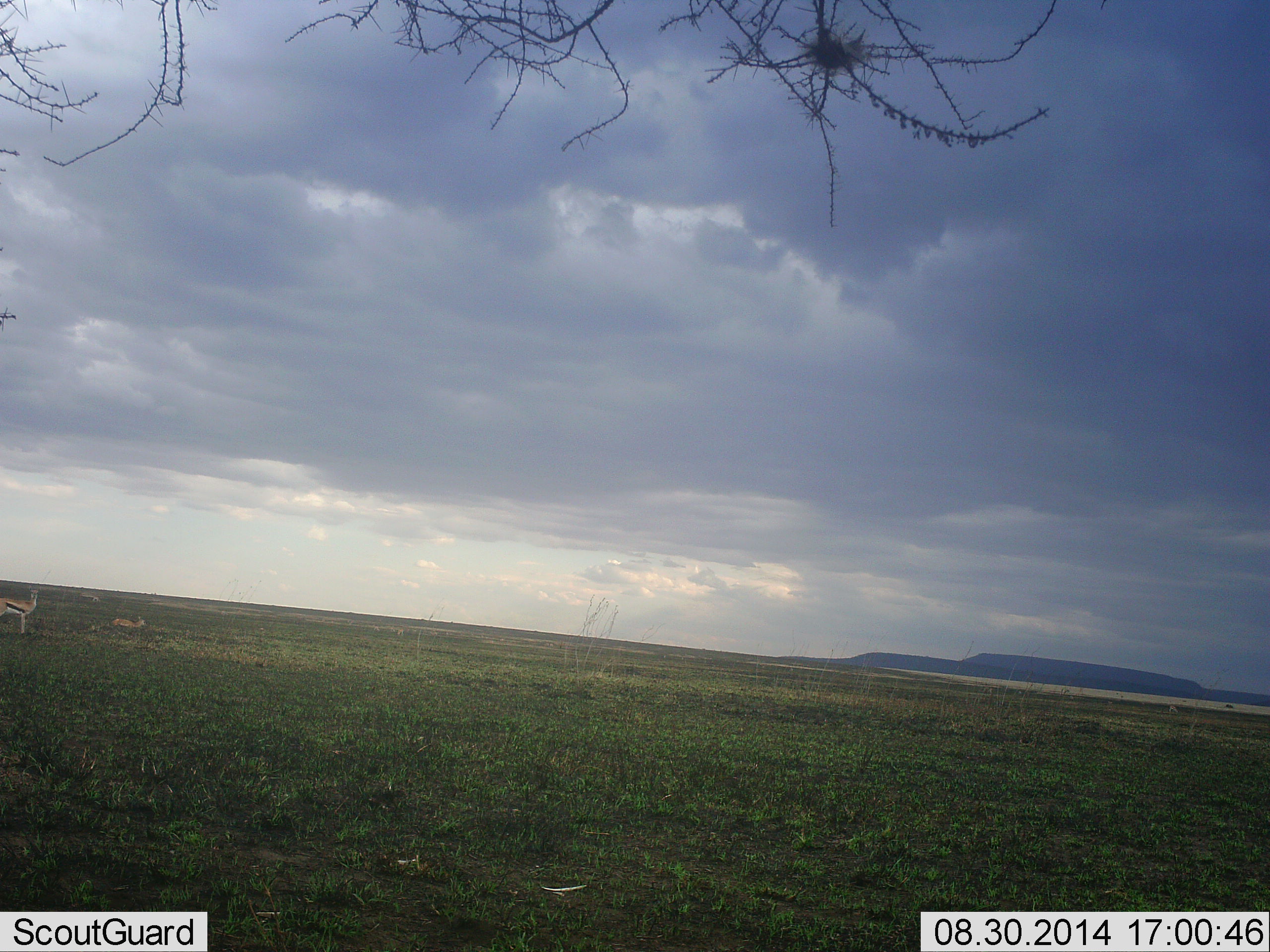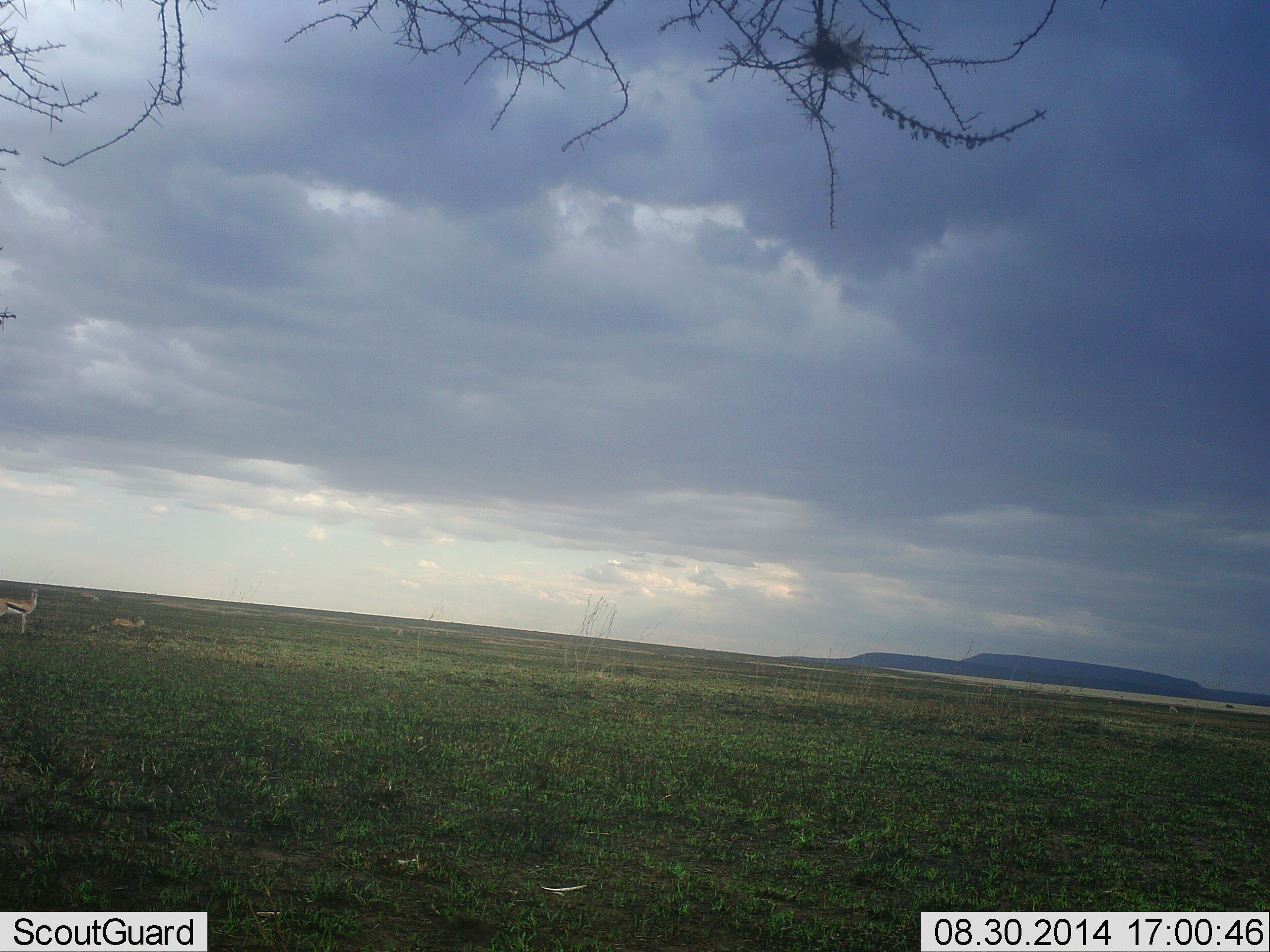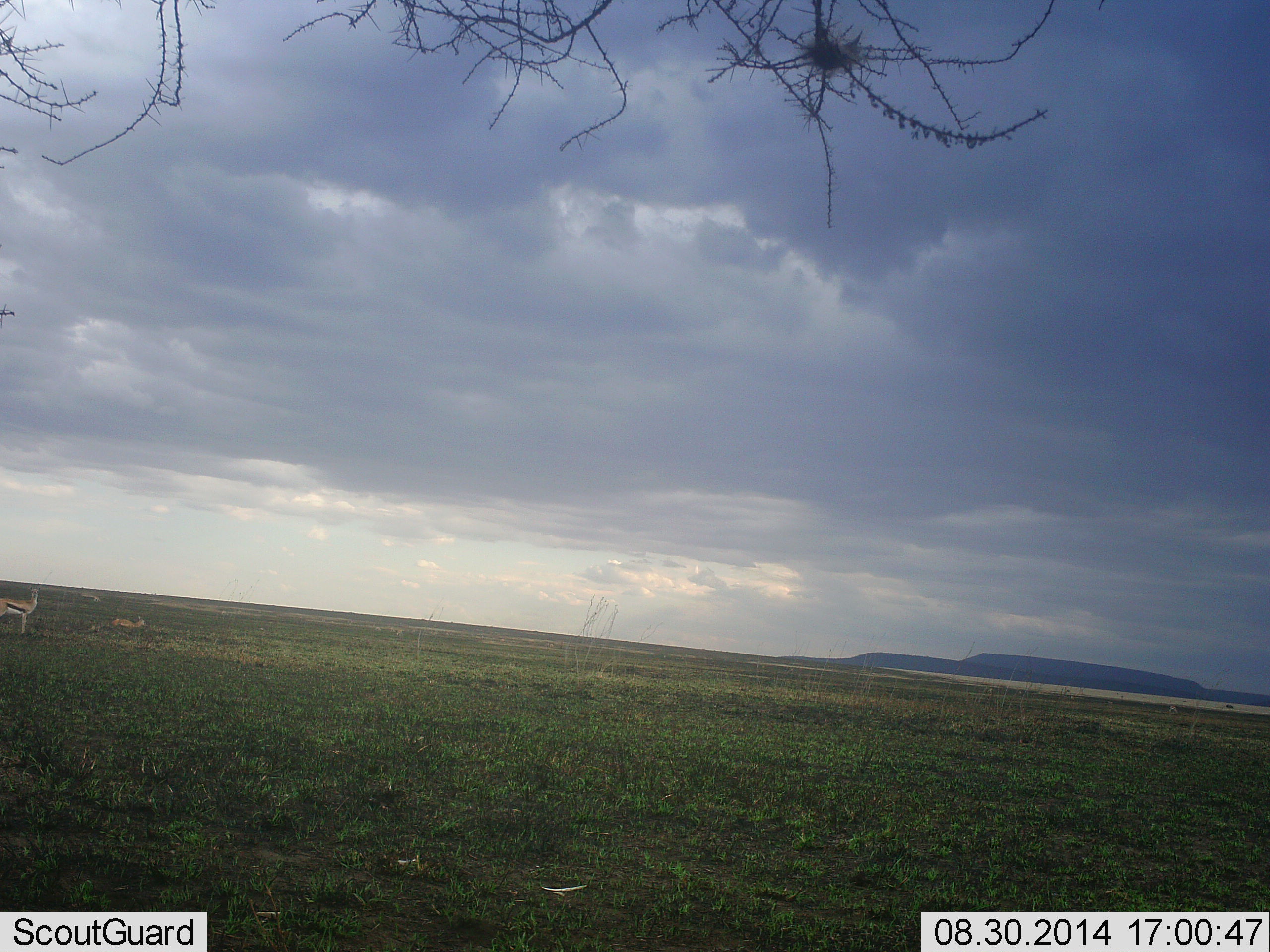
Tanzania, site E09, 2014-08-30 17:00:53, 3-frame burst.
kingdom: Animalia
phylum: Chordata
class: Mammalia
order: Artiodactyla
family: Bovidae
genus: Eudorcas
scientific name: Eudorcas thomsonii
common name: thomson's gazelle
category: gazellethomsons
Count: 2.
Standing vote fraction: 100%.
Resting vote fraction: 40%.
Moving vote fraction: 0%.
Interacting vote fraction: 0%.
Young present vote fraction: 0%.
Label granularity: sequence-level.